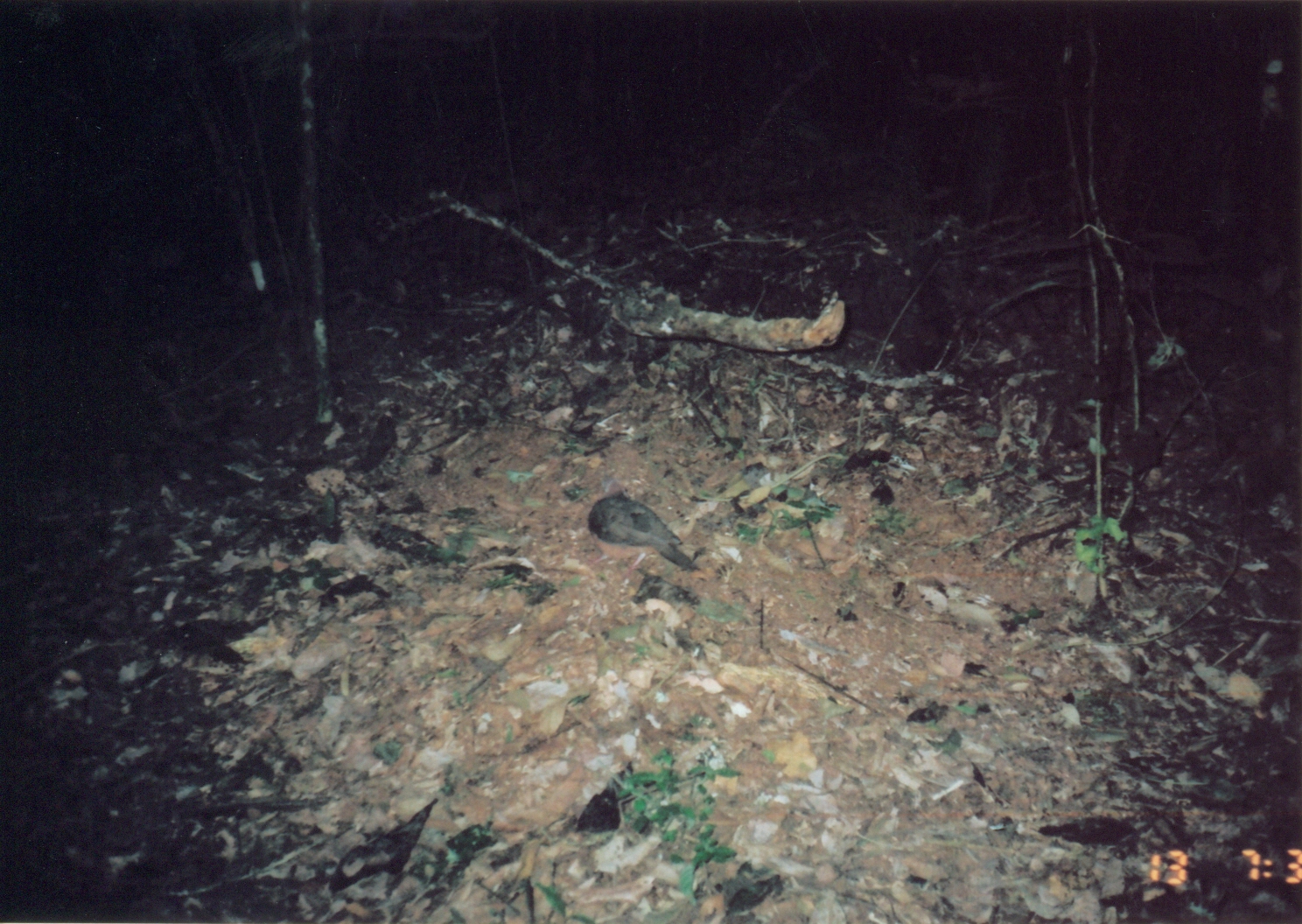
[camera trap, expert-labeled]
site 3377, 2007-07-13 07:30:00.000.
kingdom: Animalia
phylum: Chordata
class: Aves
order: Columbiformes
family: Columbidae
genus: Columba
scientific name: Columba larvata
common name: lemon dove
Columba larvata (lemon dove), count 1.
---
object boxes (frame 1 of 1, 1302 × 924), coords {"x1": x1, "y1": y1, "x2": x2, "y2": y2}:
columba larvata: {"x1": 584, "y1": 475, "x2": 703, "y2": 573}